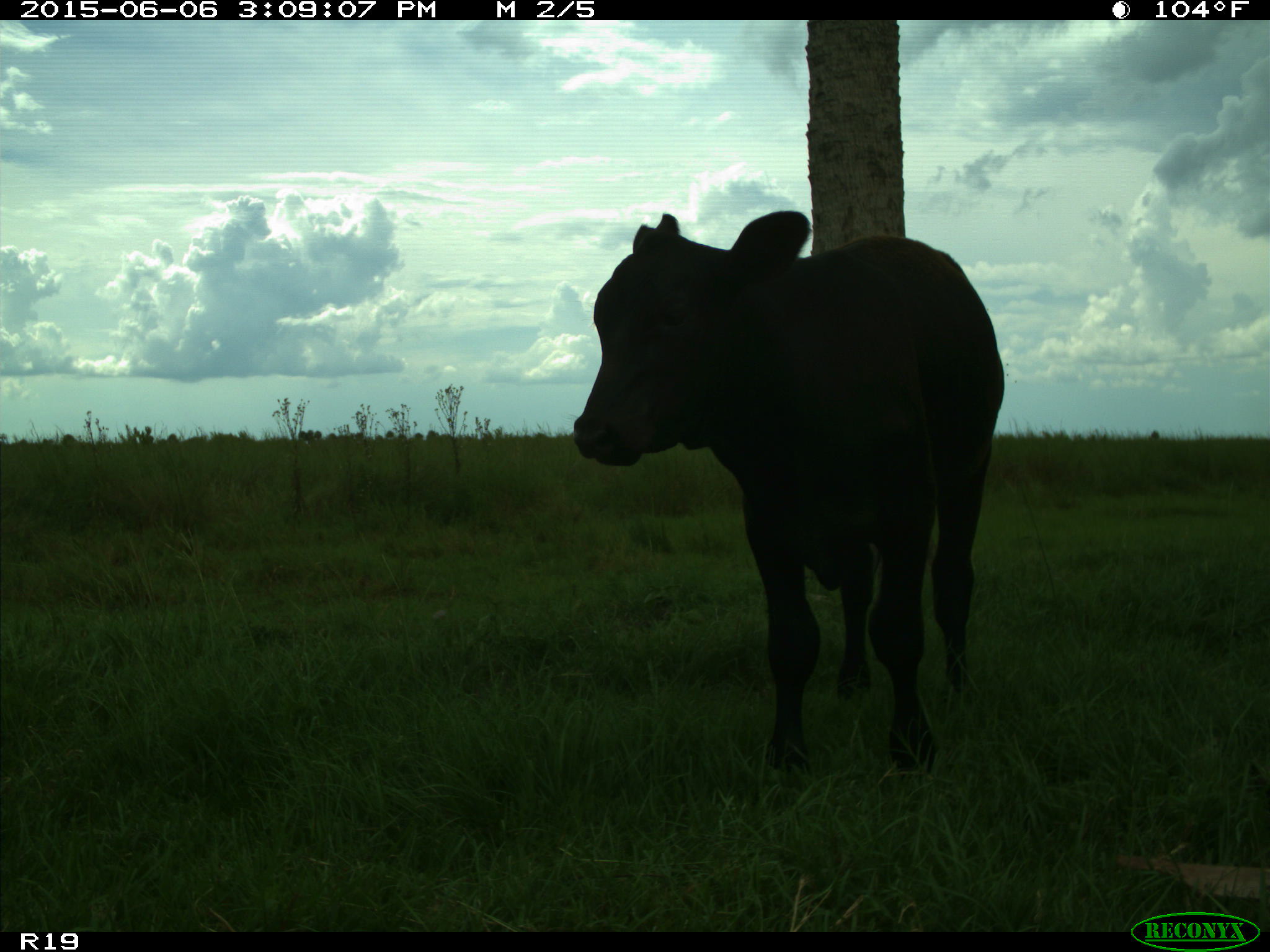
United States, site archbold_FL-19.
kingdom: Animalia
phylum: Chordata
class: Mammalia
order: Artiodactyla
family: Bovidae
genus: Bos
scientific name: Bos taurus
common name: domestic cow